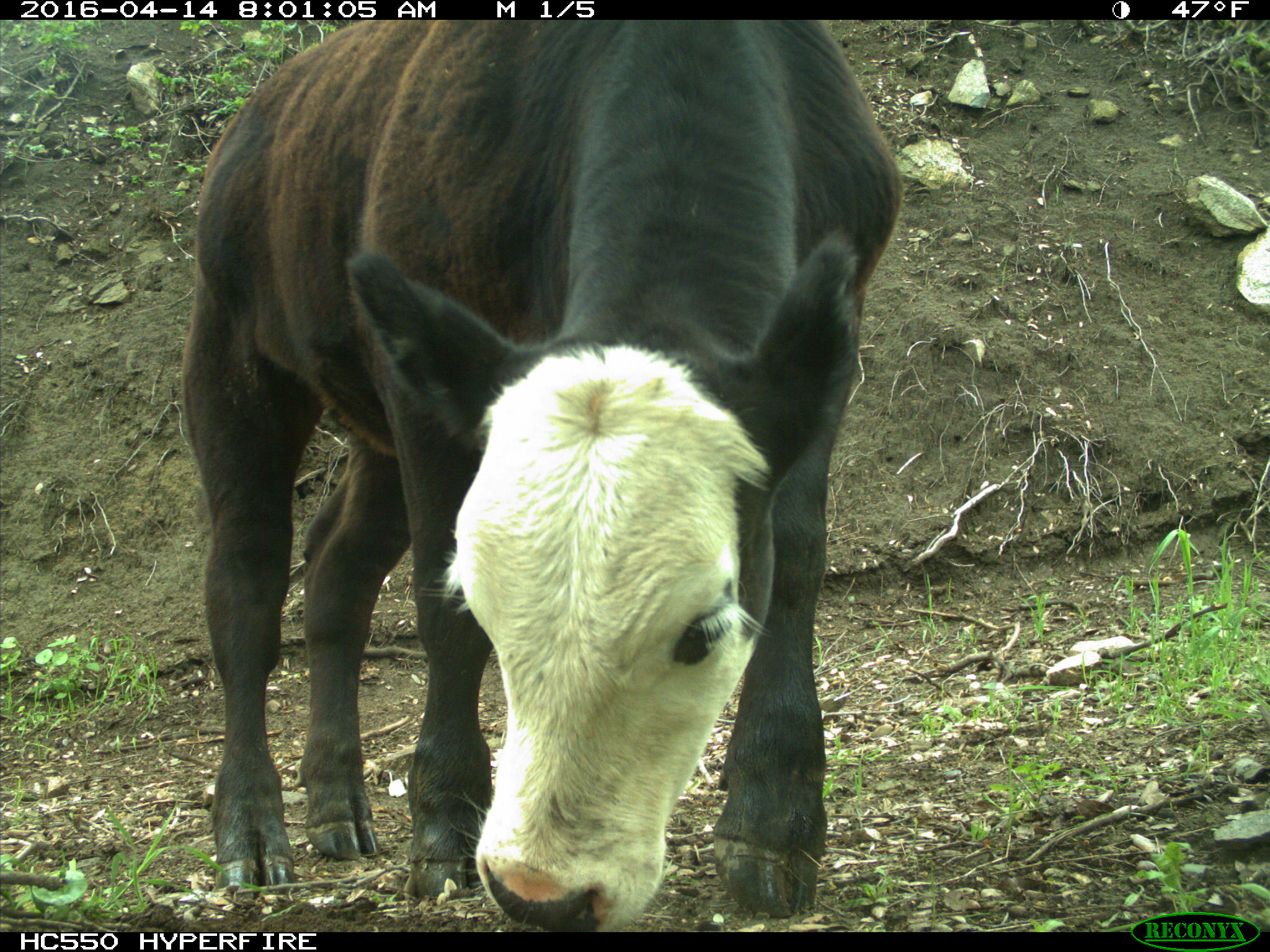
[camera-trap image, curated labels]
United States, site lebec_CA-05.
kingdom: Animalia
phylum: Chordata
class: Mammalia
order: Artiodactyla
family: Bovidae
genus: Bos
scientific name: Bos taurus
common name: domestic cow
Bos taurus (domestic cow).